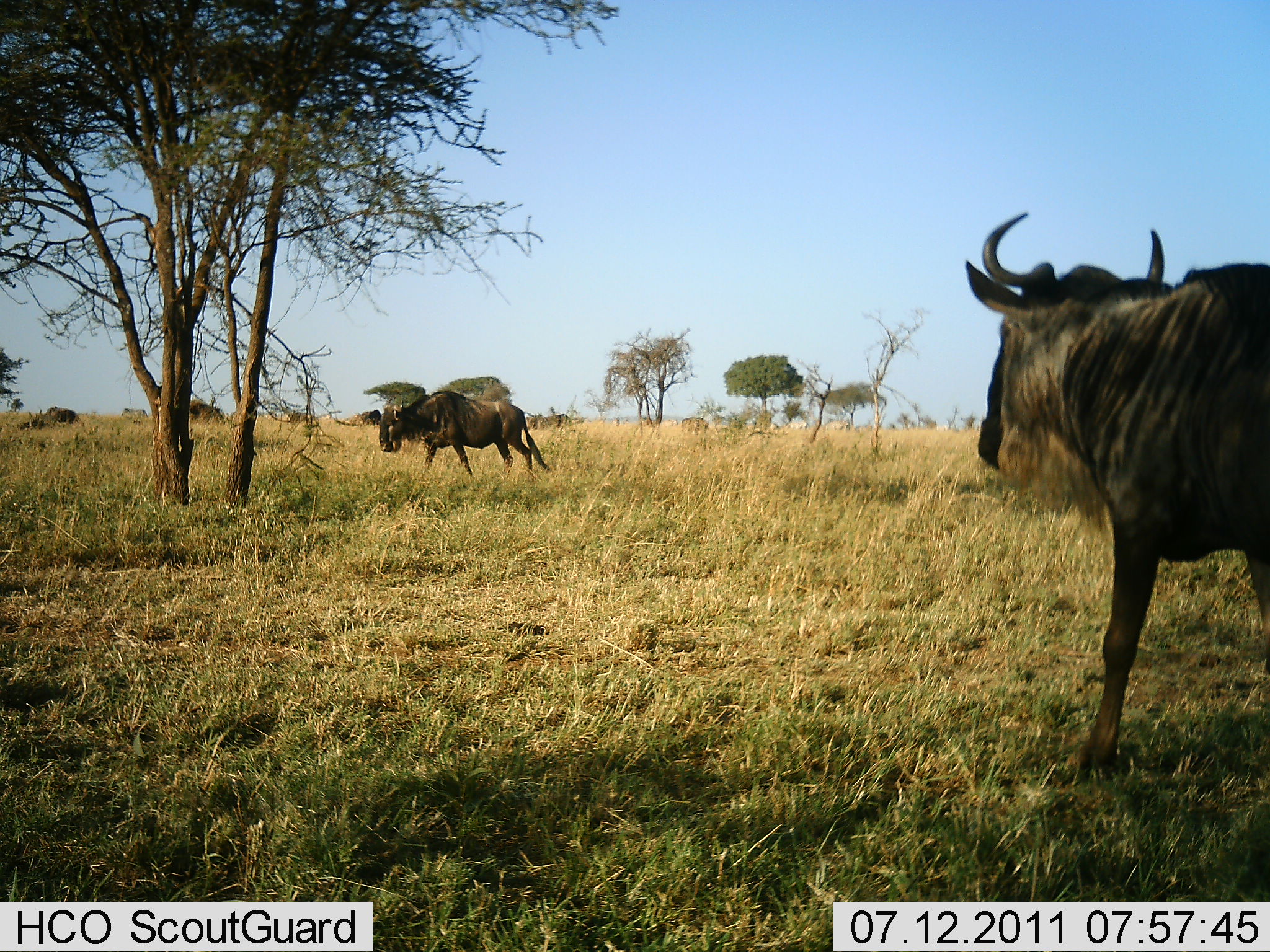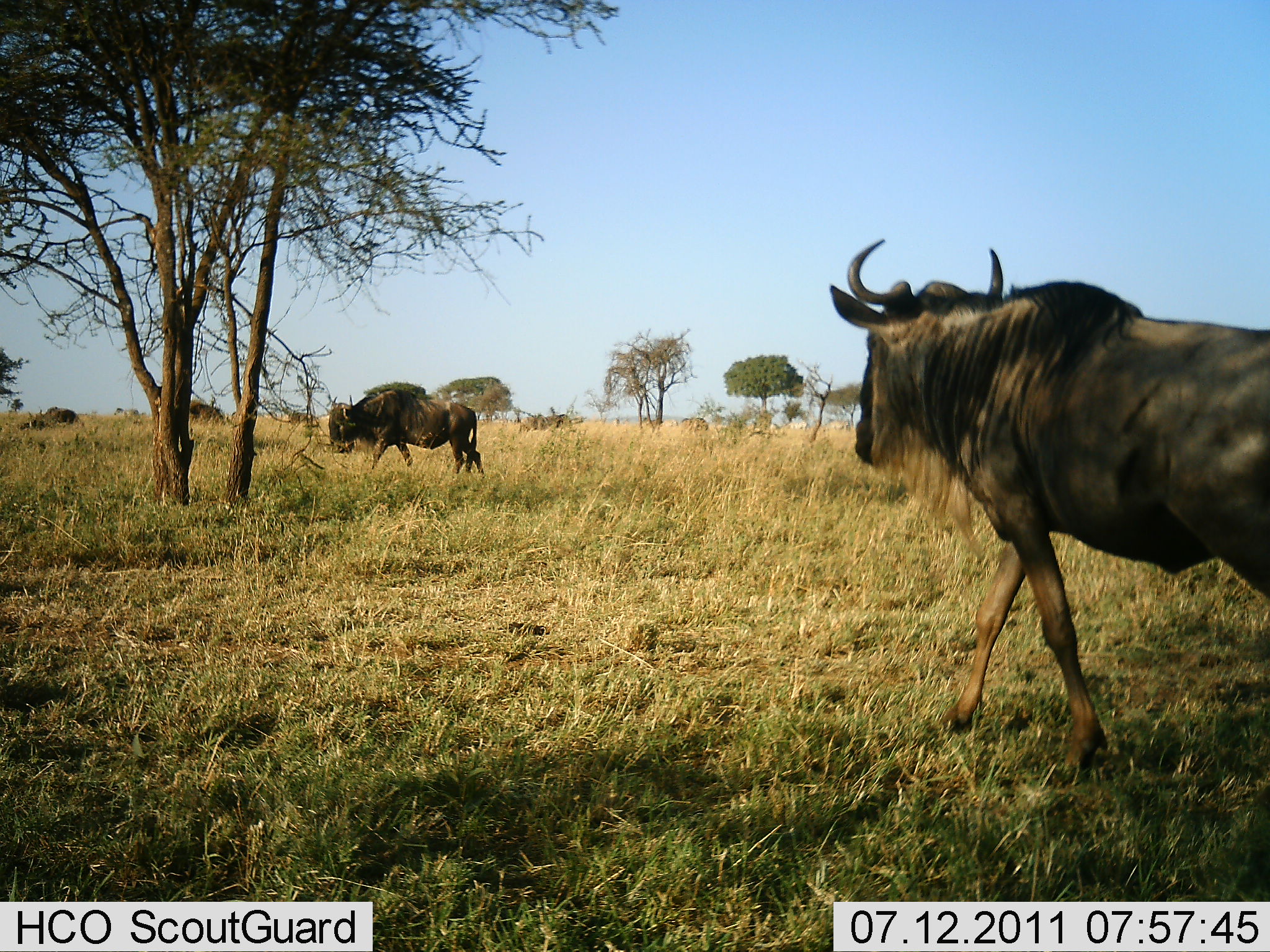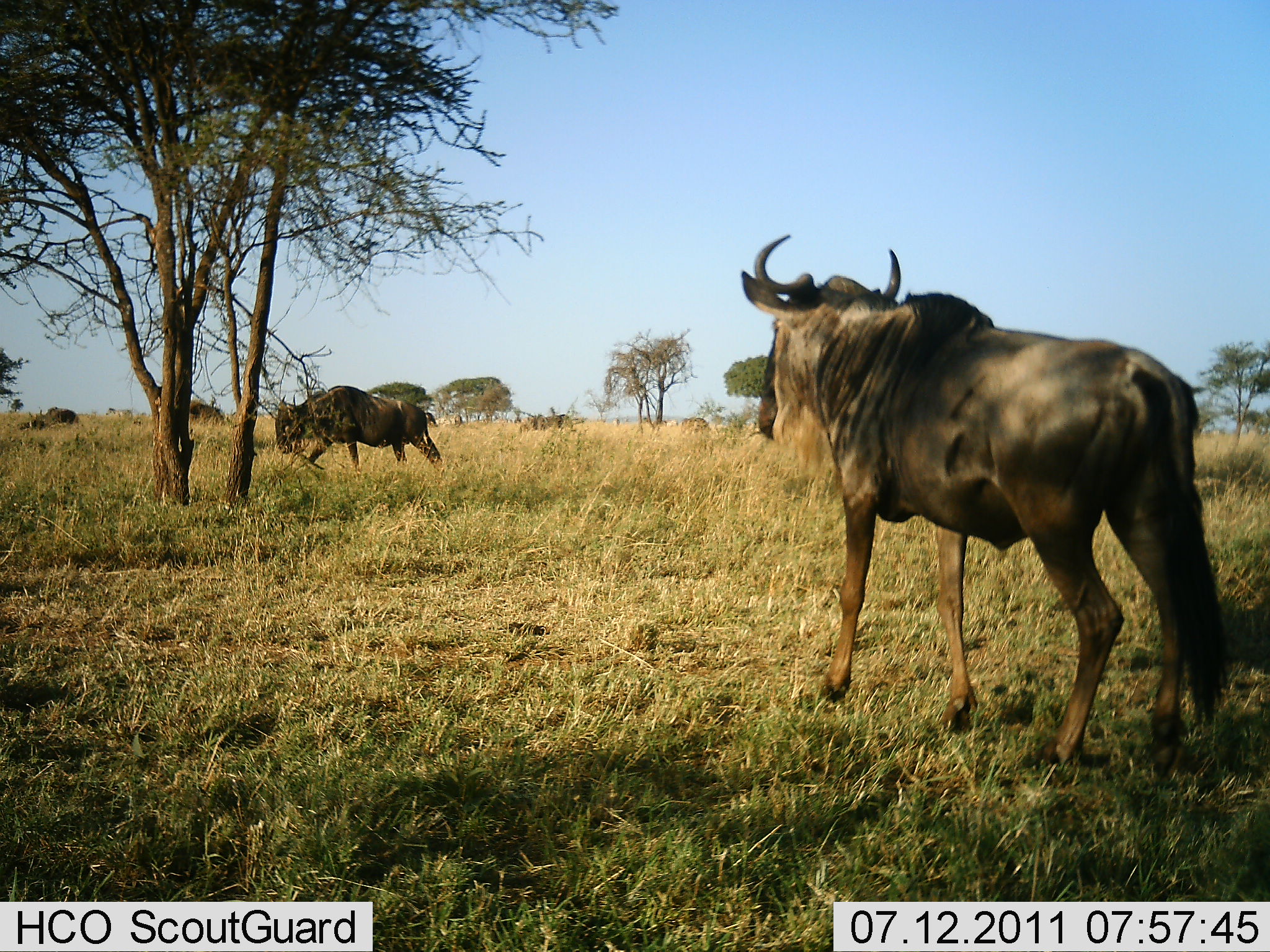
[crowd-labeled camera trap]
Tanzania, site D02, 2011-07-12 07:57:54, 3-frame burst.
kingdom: Animalia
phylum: Chordata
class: Mammalia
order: Artiodactyla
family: Bovidae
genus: Connochaetes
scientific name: Connochaetes taurinus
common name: blue wildebeest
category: wildebeest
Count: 2.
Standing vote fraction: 23%.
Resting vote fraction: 23%.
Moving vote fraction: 100%.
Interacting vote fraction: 0%.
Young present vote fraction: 0%.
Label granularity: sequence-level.